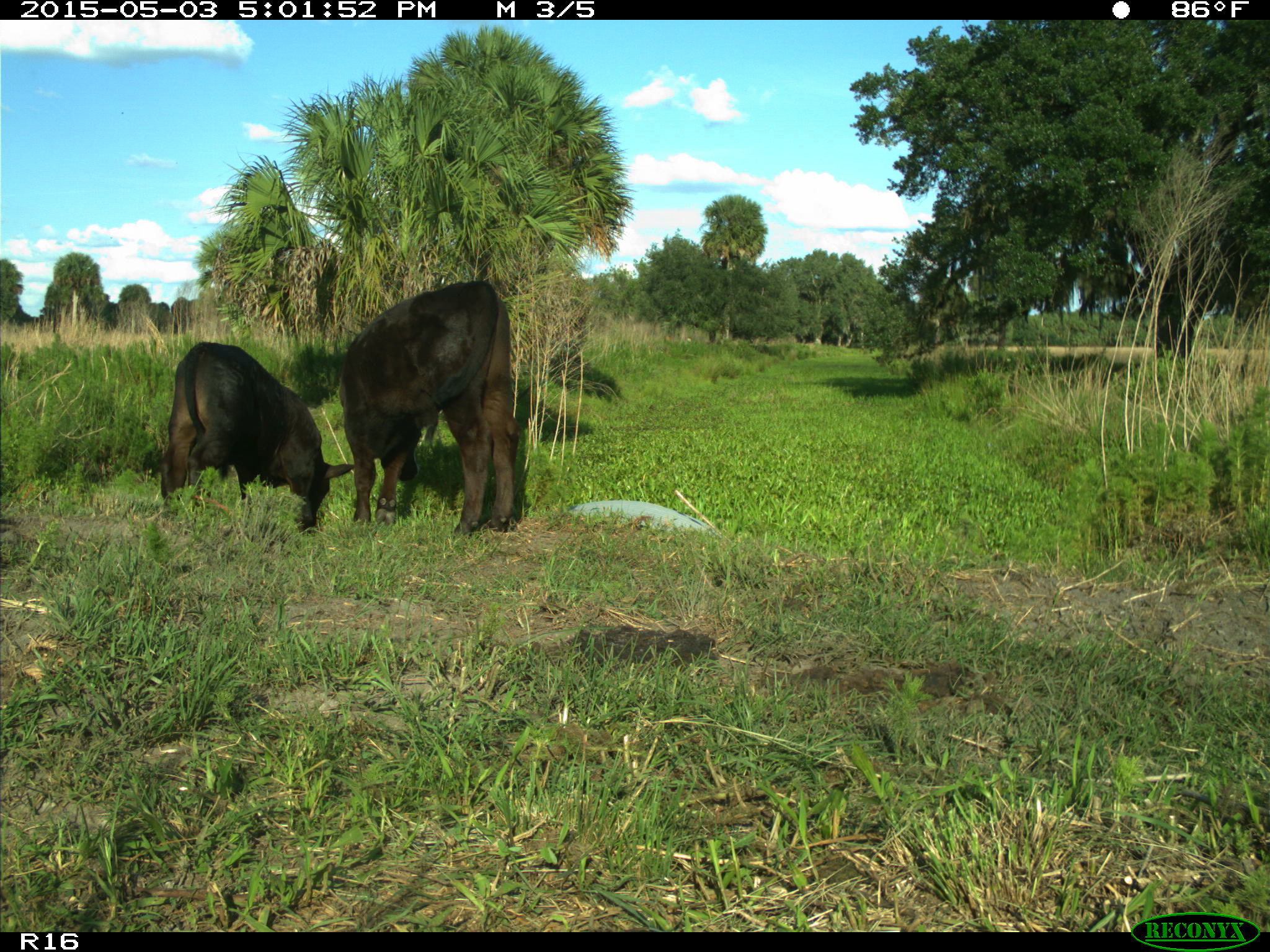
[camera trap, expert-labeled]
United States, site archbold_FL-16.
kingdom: Animalia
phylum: Chordata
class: Mammalia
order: Artiodactyla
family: Bovidae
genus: Bos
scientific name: Bos taurus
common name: domestic cow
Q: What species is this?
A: Bos taurus (domestic cow).